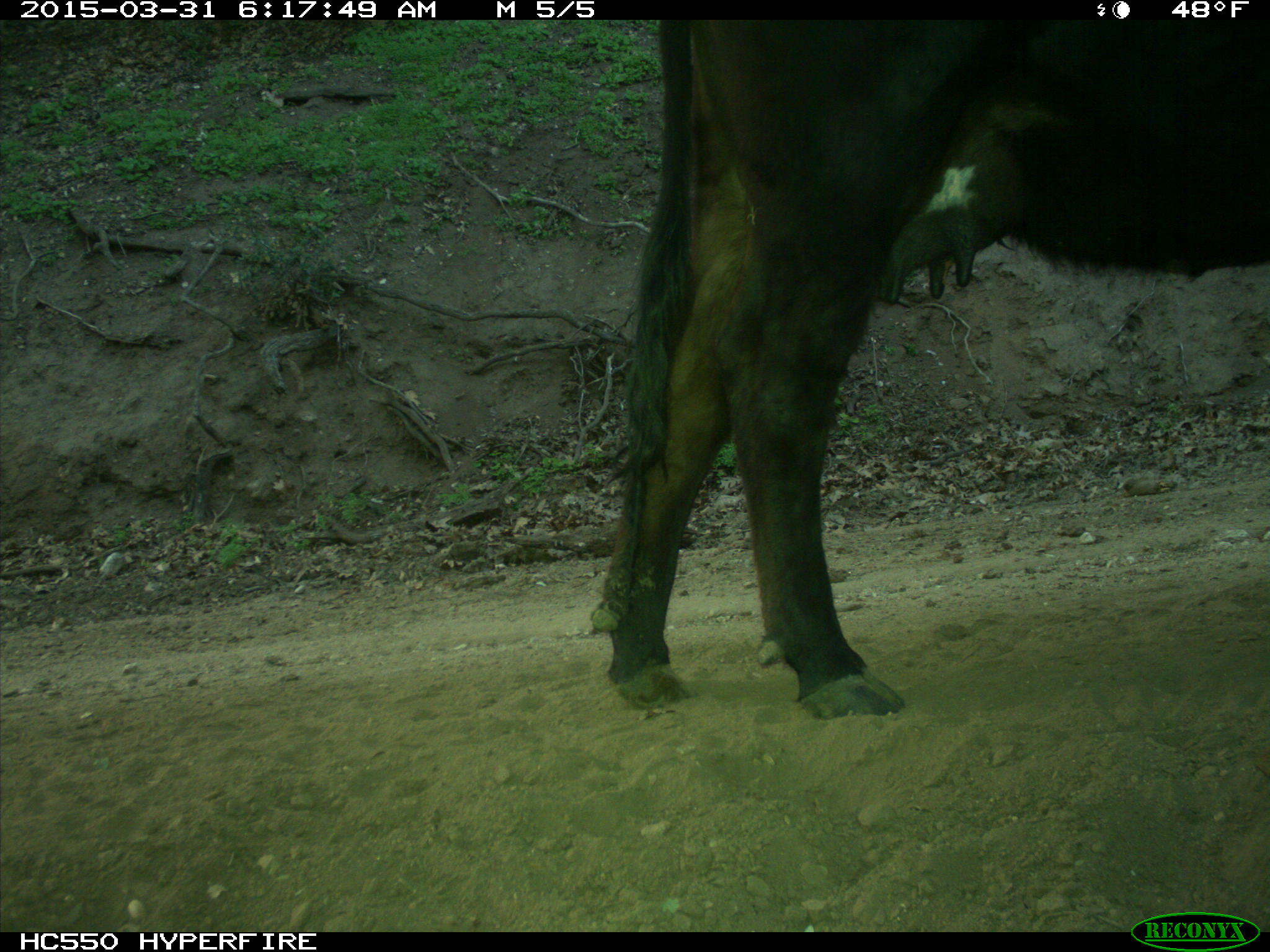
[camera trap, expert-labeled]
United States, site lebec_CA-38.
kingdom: Animalia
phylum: Chordata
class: Mammalia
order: Artiodactyla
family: Bovidae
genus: Bos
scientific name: Bos taurus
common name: domestic cow